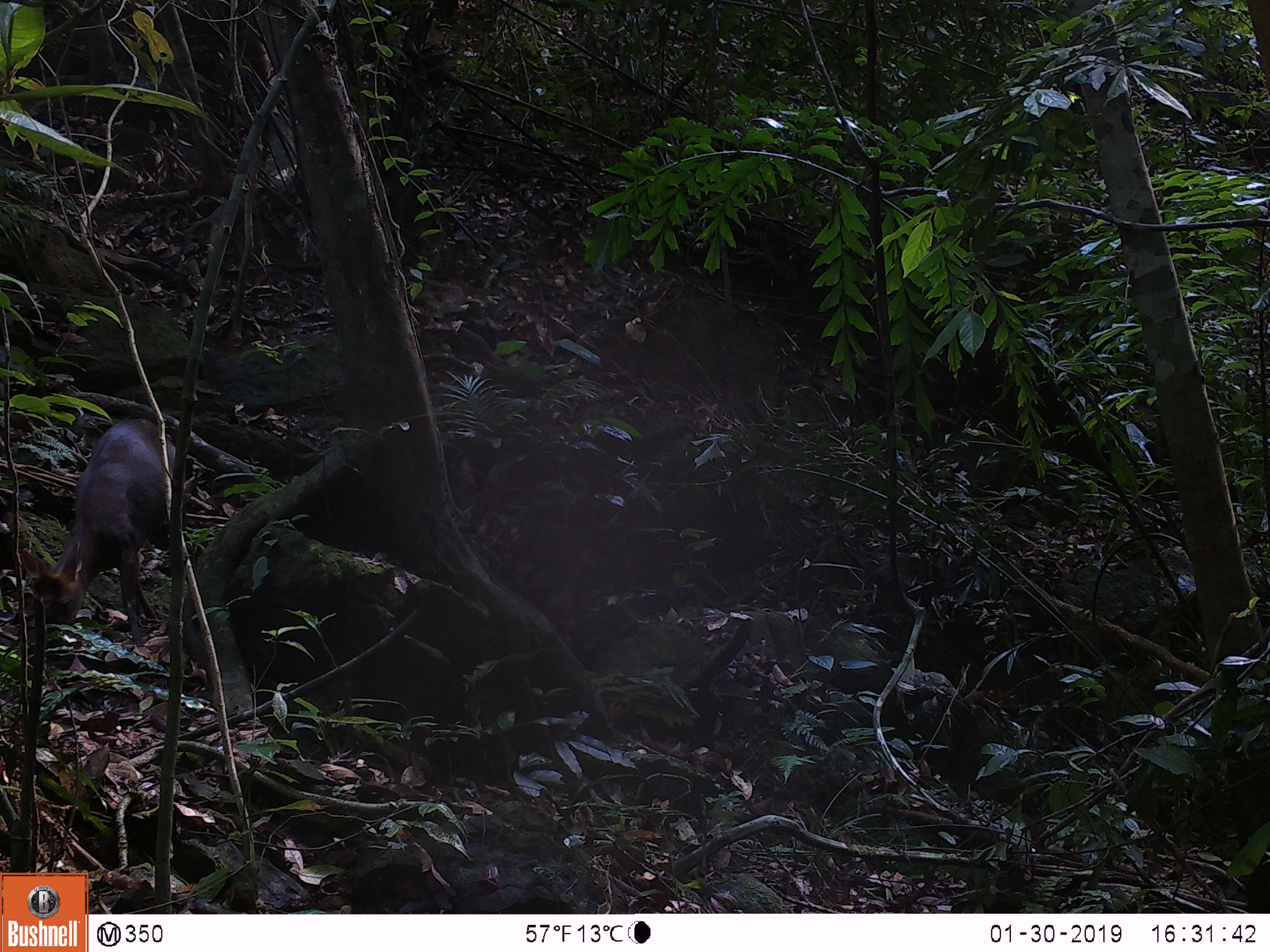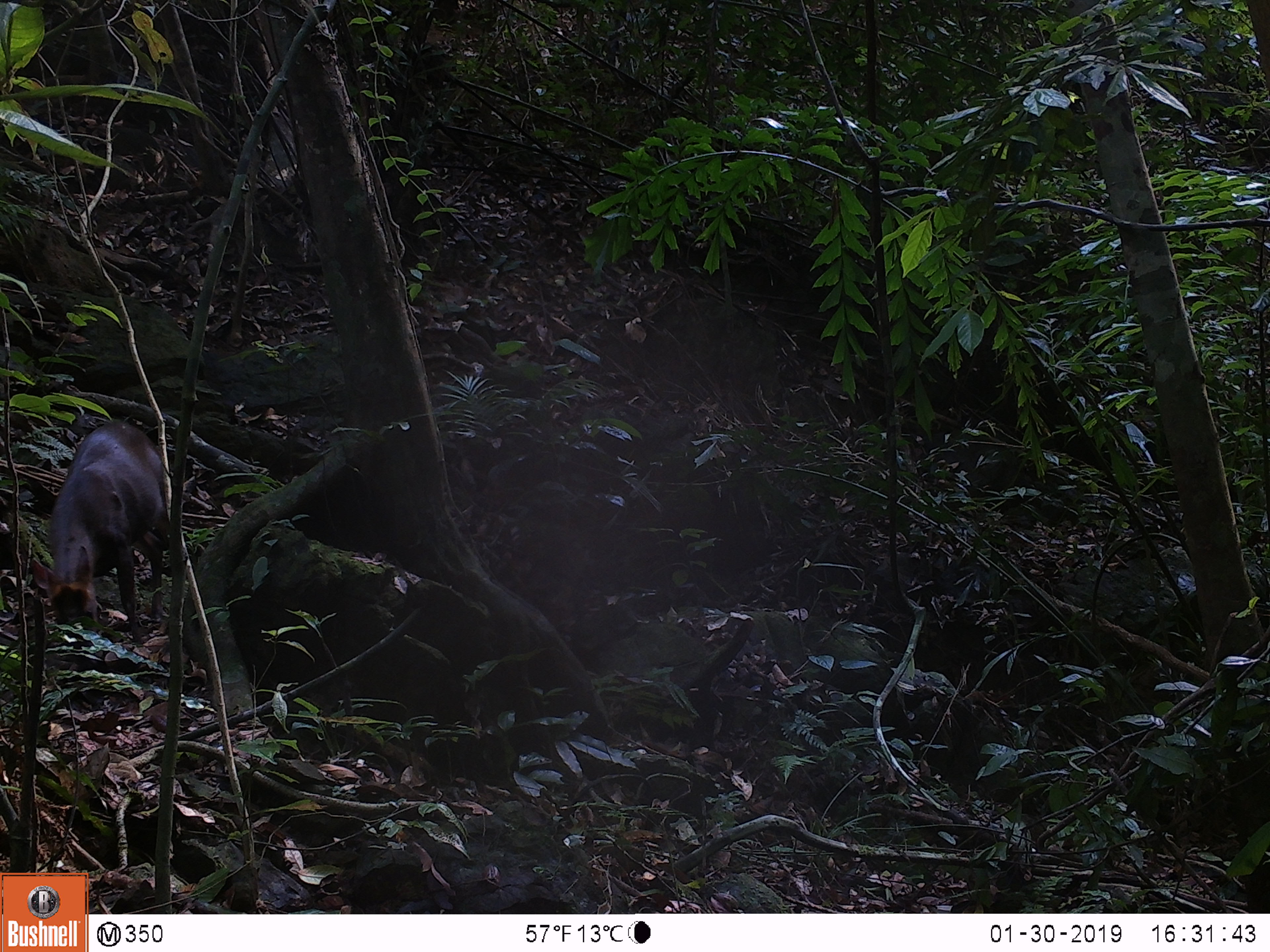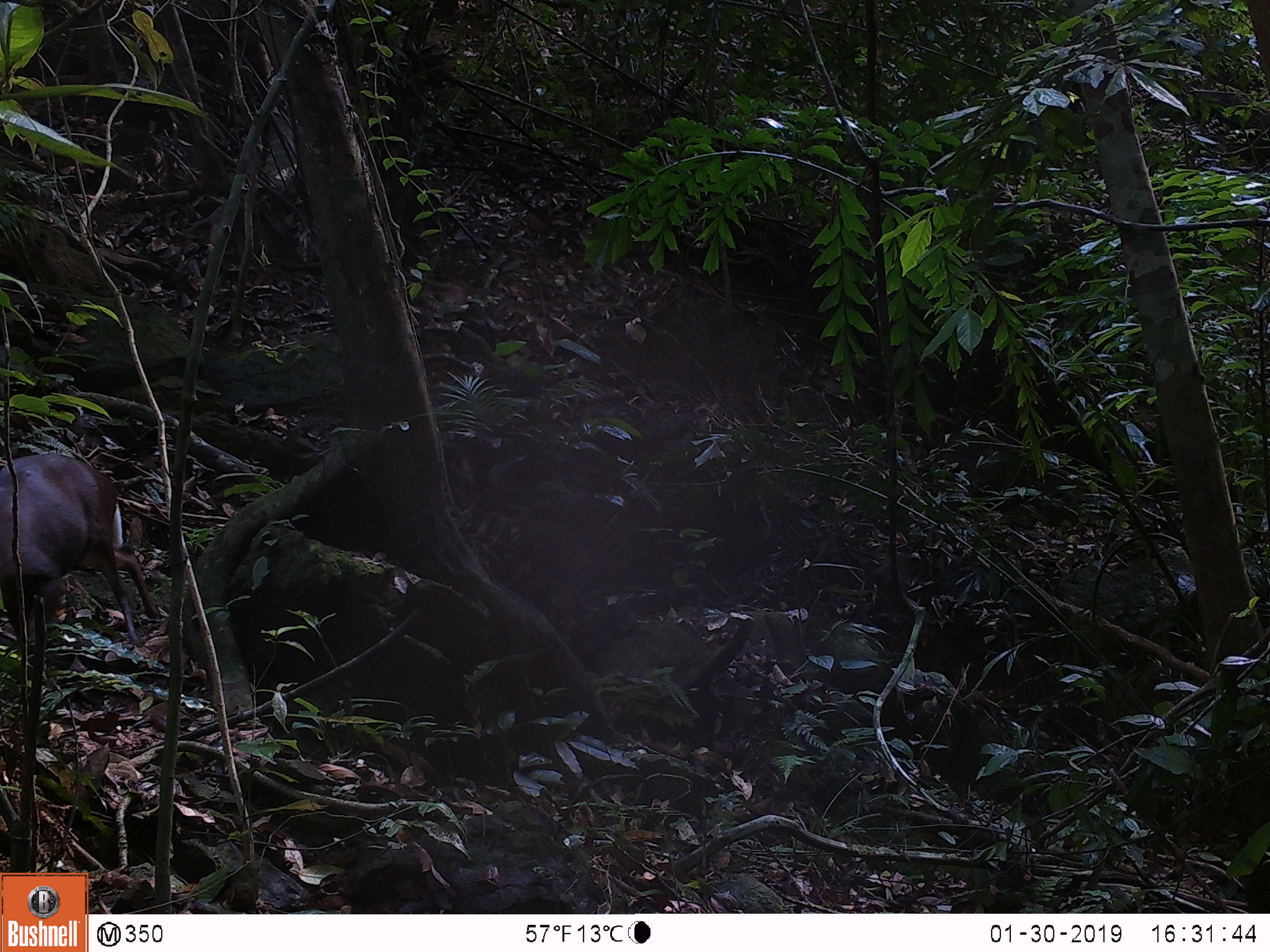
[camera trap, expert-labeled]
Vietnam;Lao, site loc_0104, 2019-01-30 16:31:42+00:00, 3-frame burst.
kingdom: Animalia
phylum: Chordata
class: Mammalia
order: Artiodactyla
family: Cervidae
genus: Muntiacus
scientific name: Muntiacus rooseveltorum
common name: roosevelt's muntjac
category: roosevelts muntjac group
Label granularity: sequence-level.